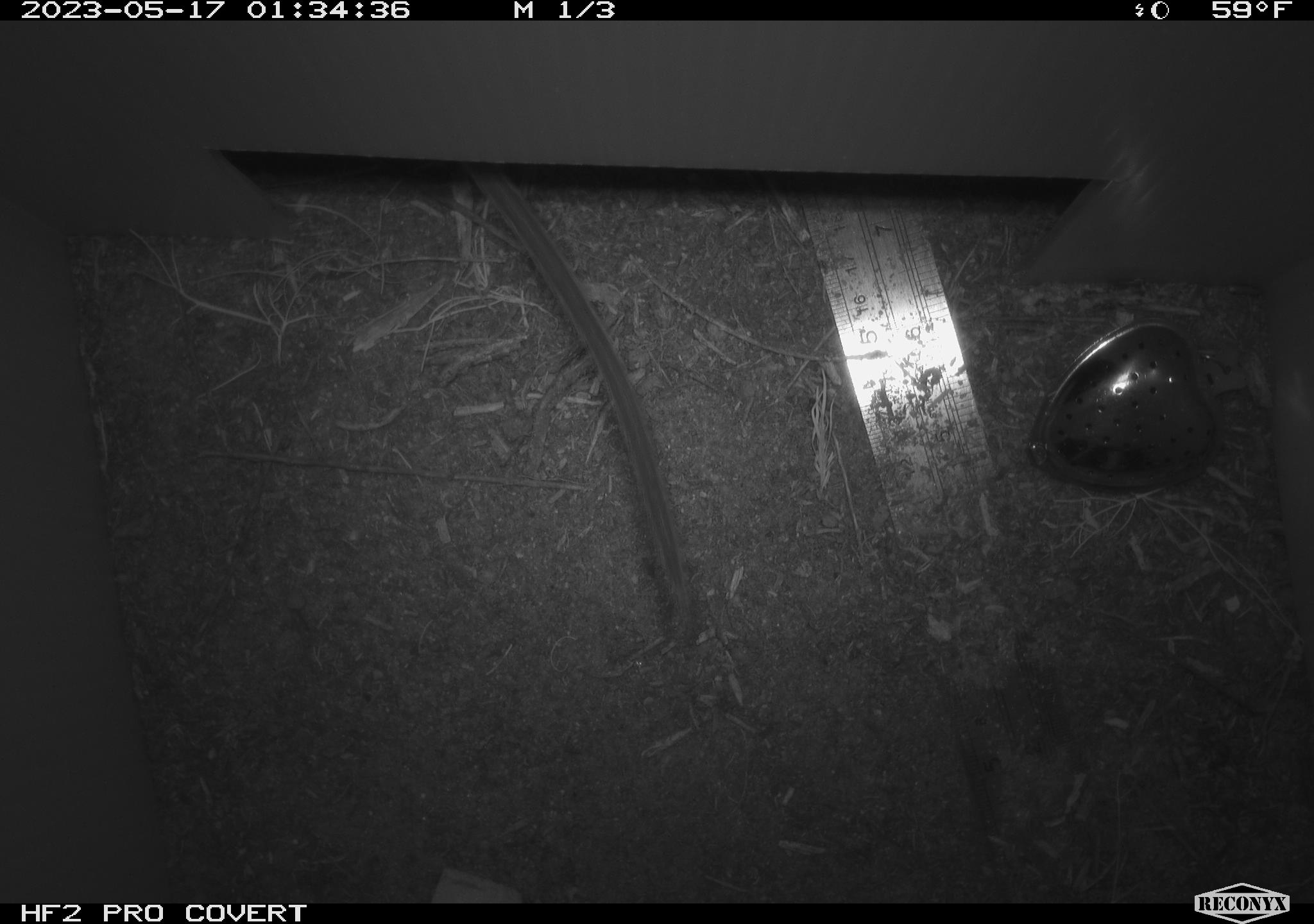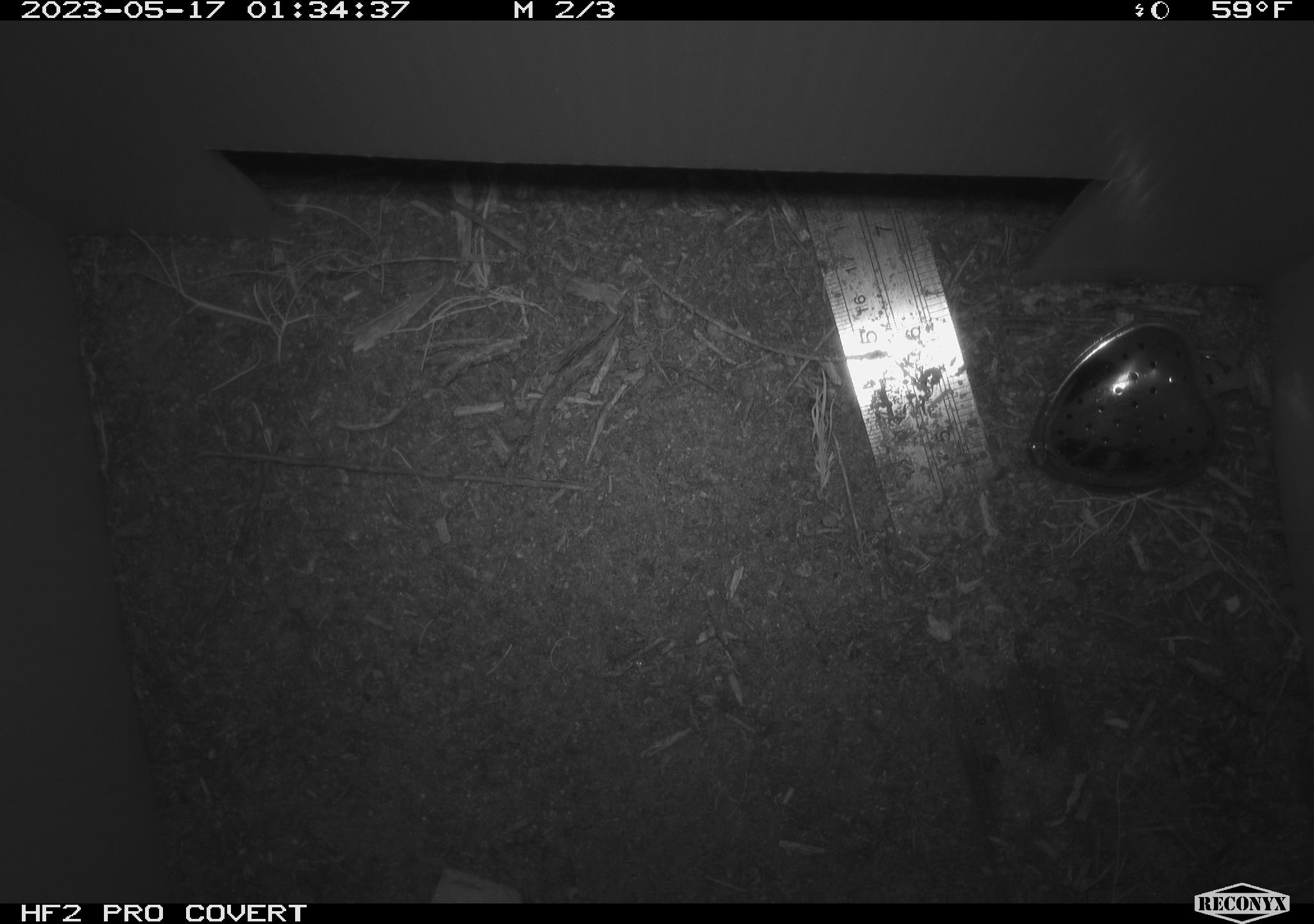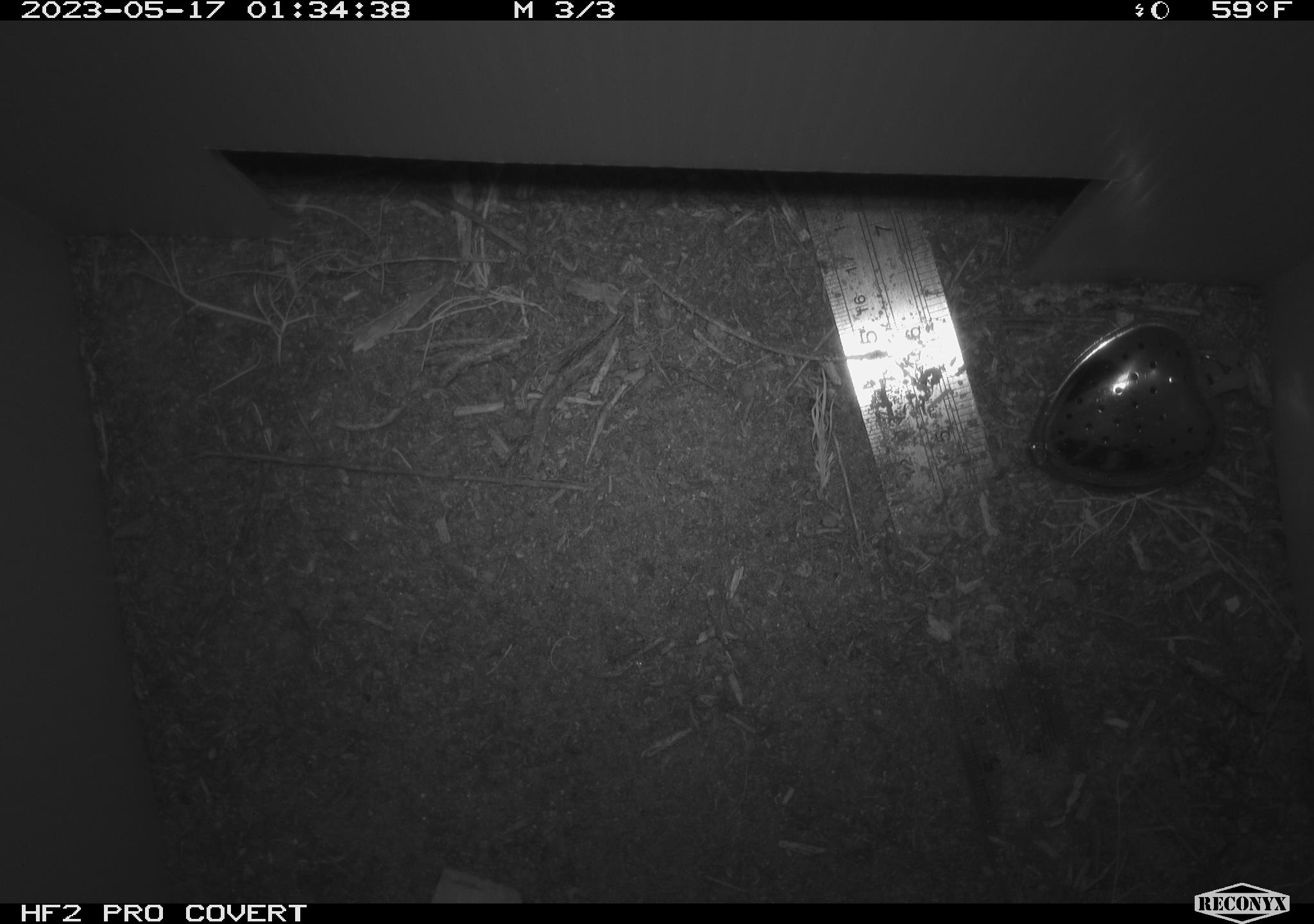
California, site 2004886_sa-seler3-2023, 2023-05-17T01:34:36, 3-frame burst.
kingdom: Animalia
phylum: Chordata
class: Mammalia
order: Rodentia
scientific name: Rodentia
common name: woodrat or rat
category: woodrat or rat species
Woodrat or rat species (woodrat or rat) (Rodentia).